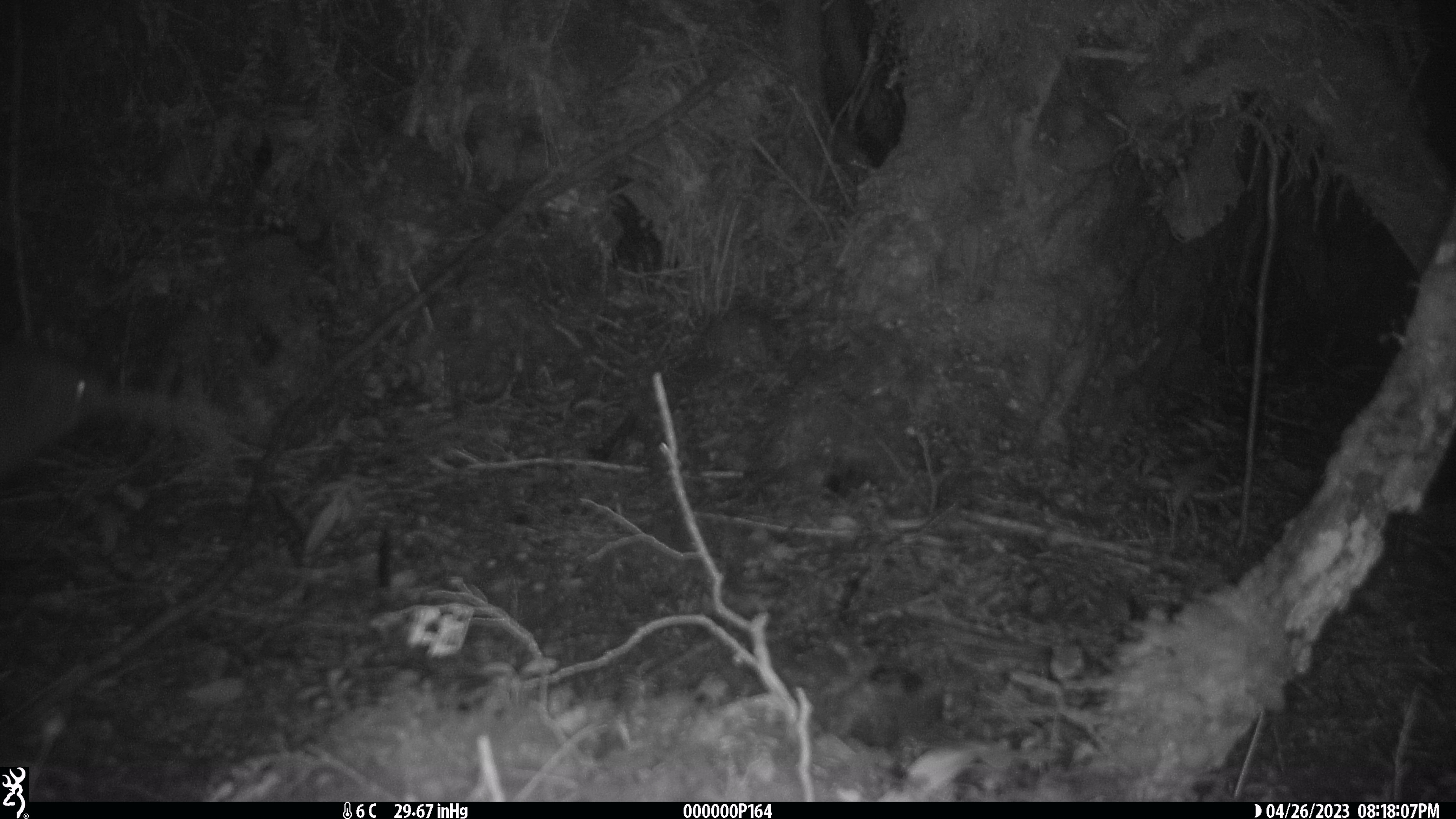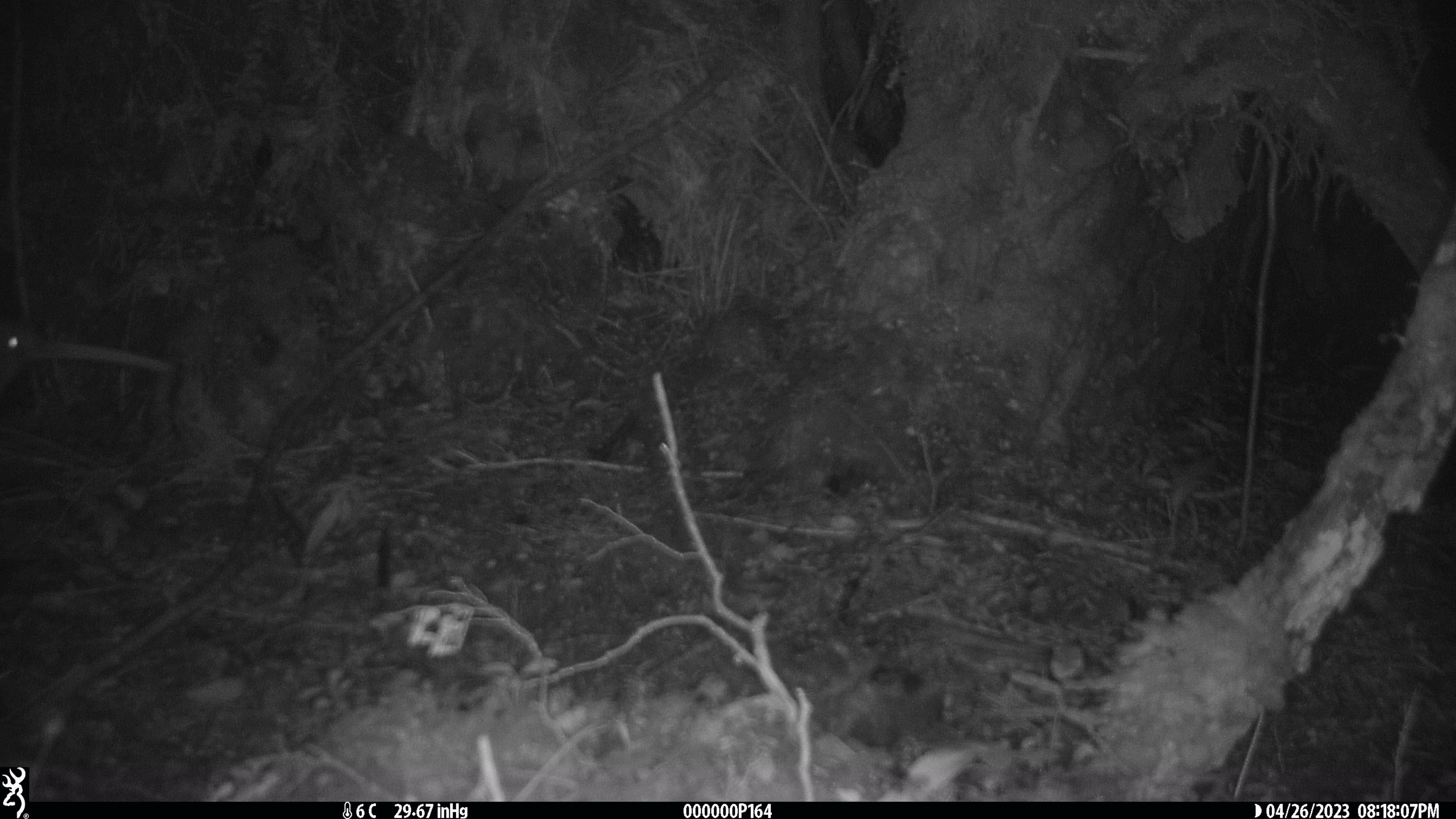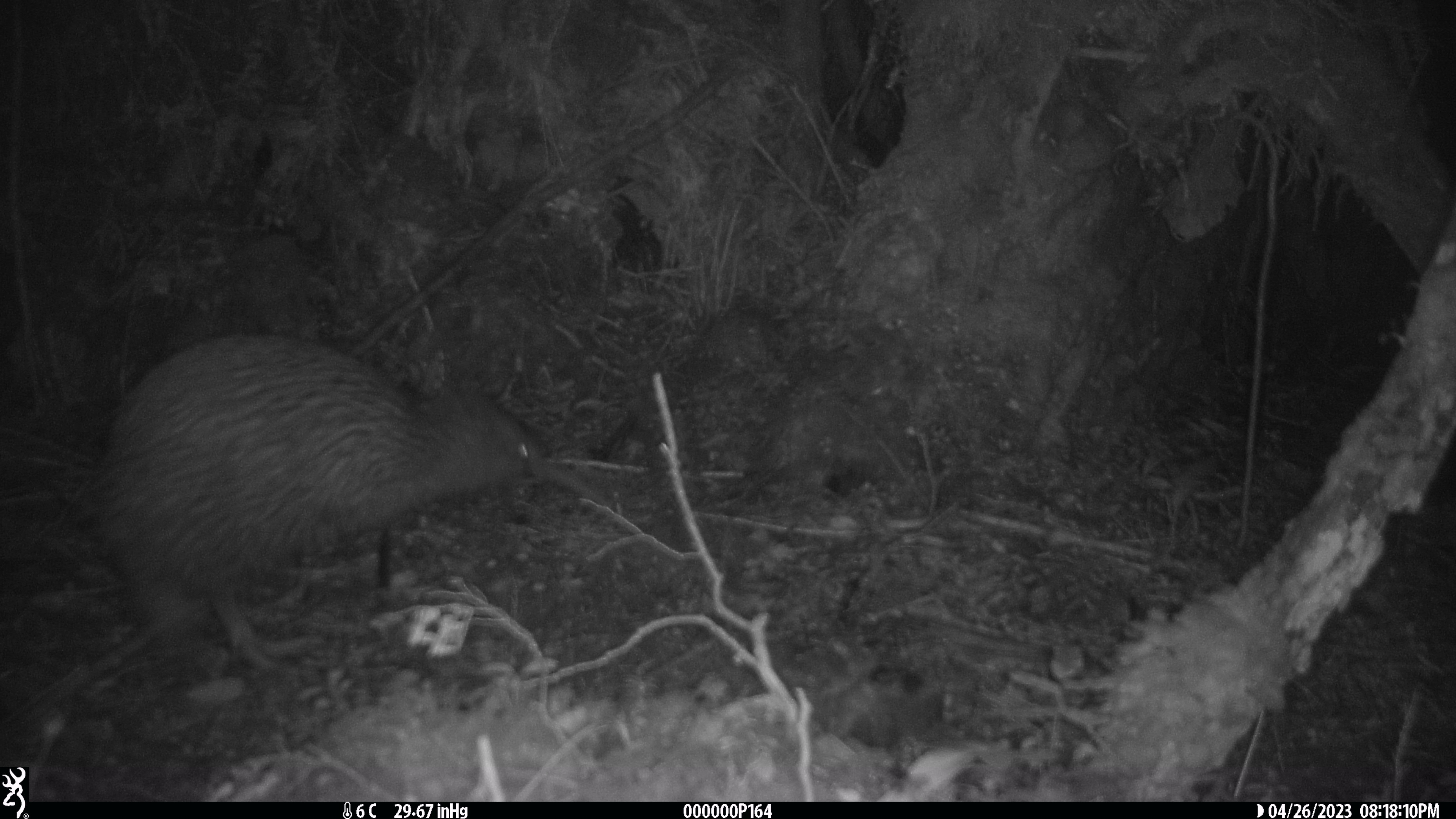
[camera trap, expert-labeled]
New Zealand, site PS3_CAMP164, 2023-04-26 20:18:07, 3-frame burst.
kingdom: Animalia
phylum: Chordata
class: Aves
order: Apterygiformes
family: Apterygidae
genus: Apteryx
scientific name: Apteryx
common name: kiwi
Kiwi (Apteryx).